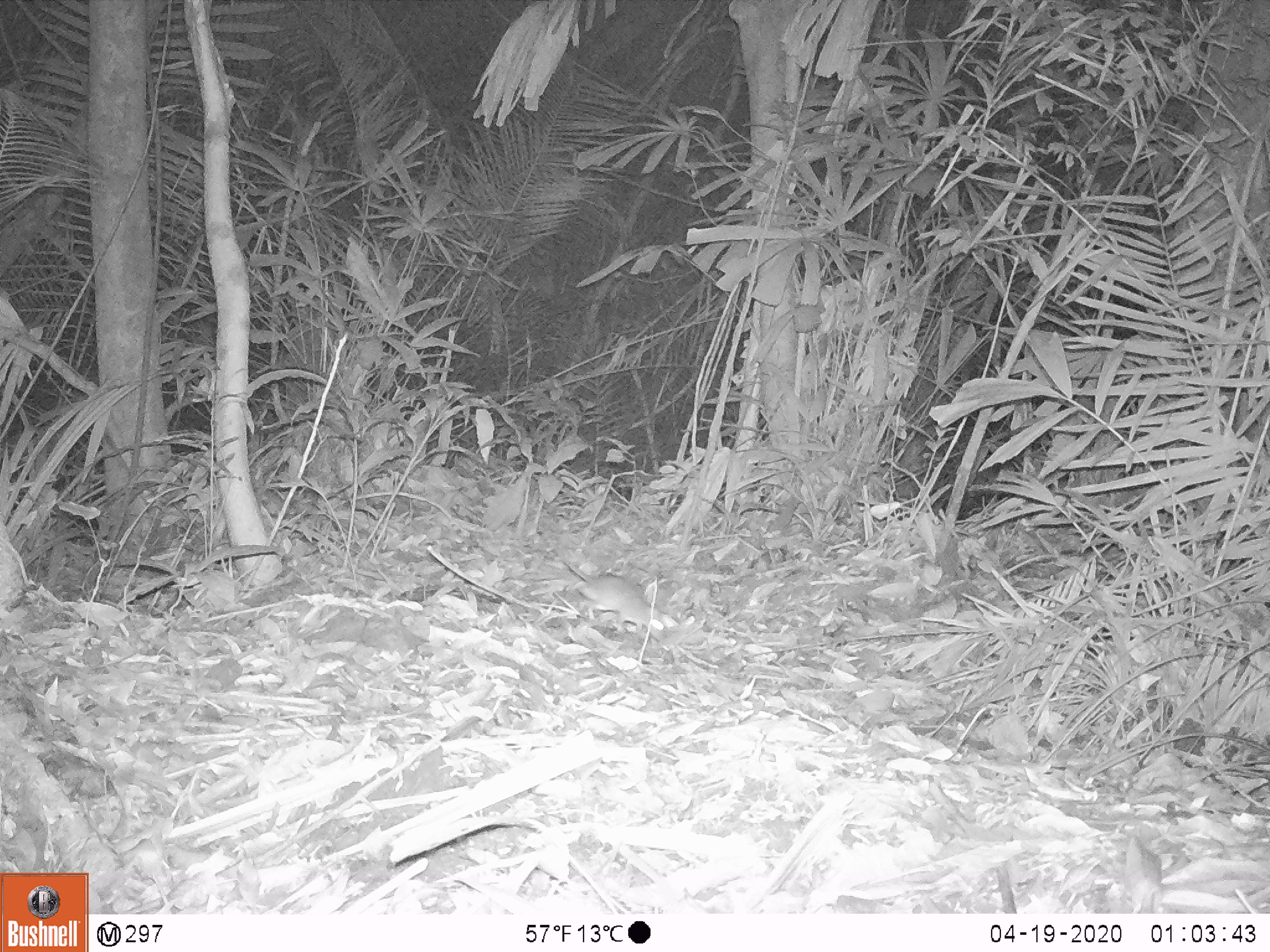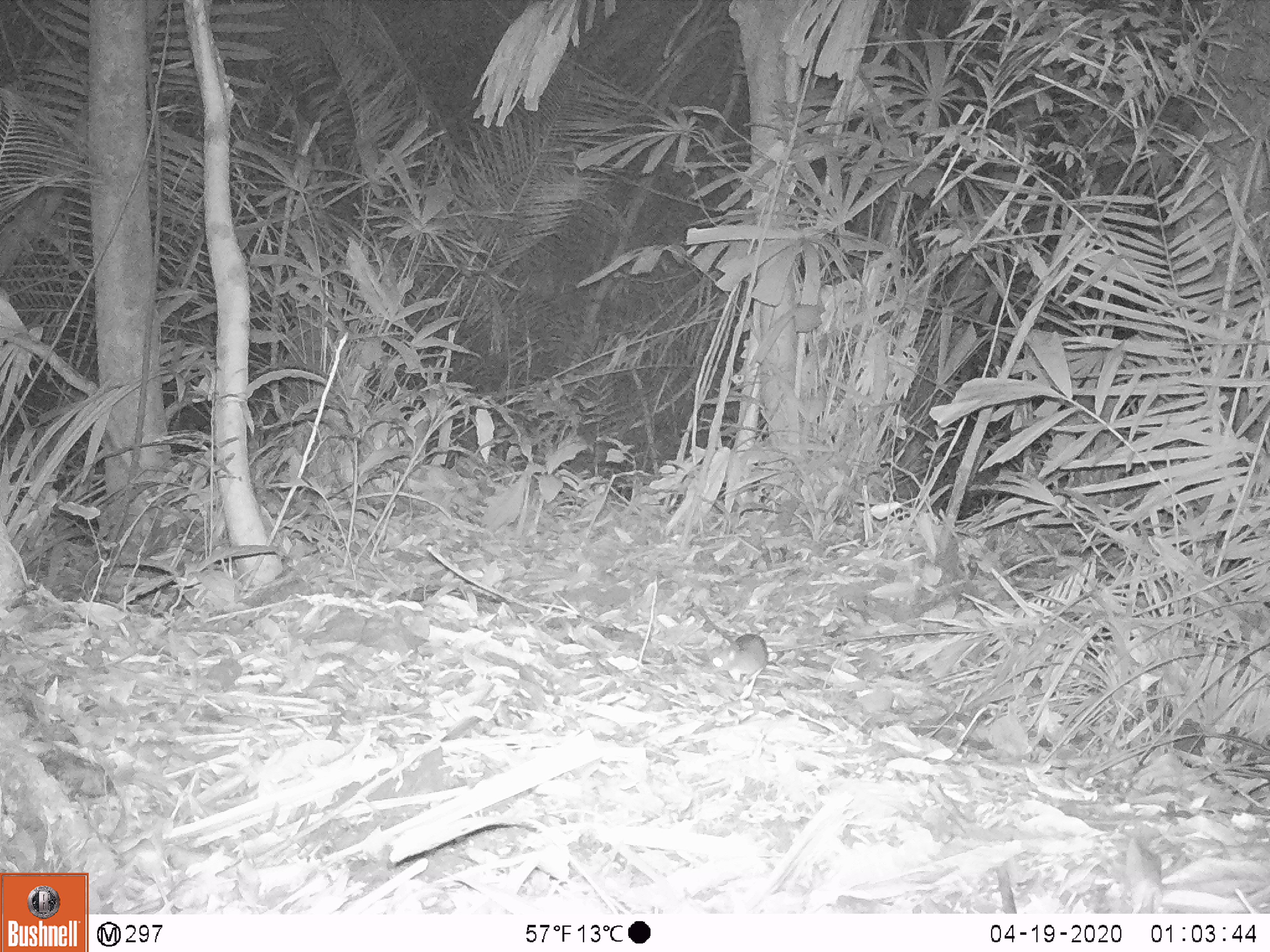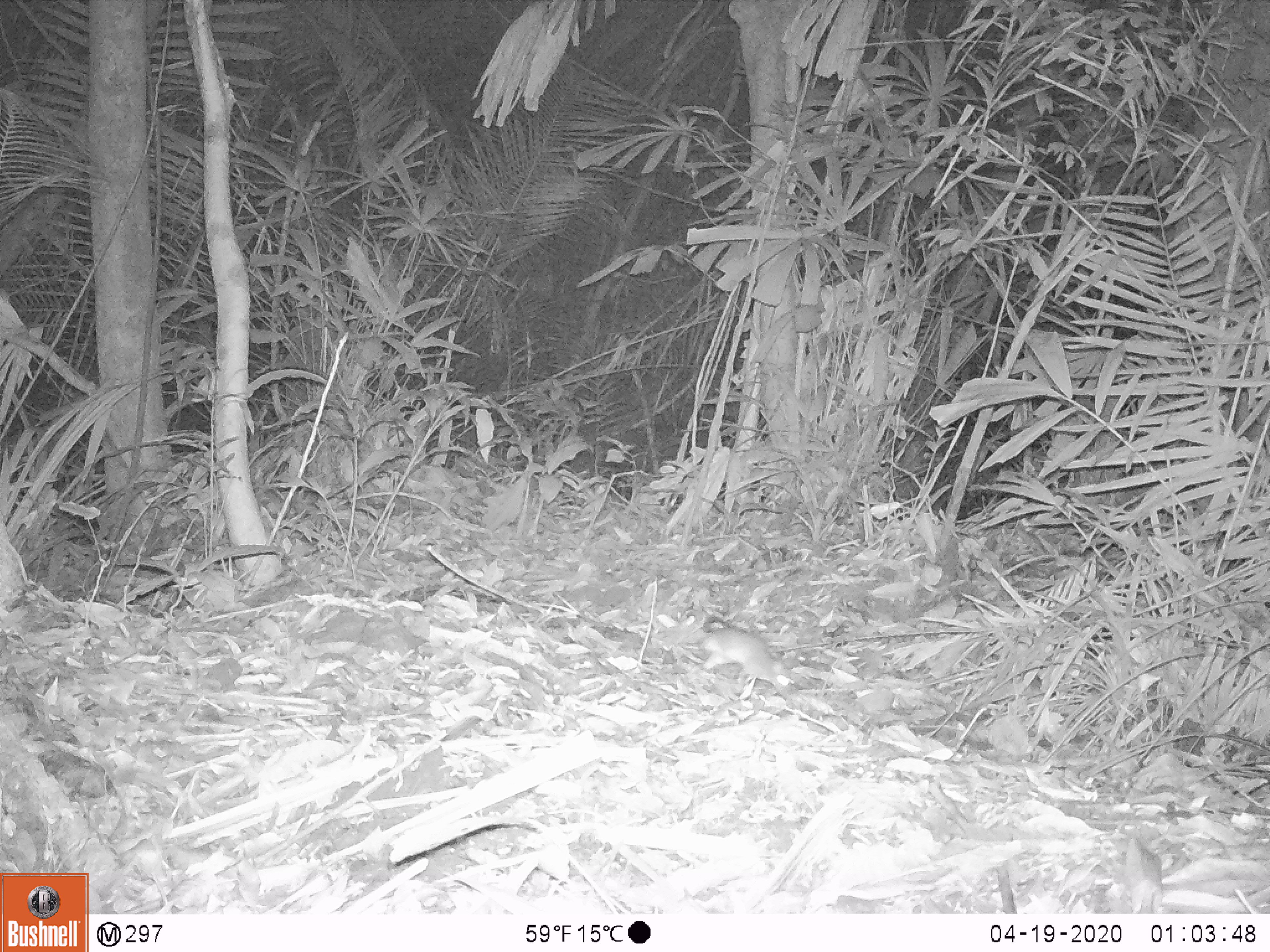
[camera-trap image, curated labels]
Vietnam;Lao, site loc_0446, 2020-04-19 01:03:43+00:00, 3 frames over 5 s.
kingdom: Animalia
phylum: Chordata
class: Mammalia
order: Rodentia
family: Muridae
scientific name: Muridae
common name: old-world mice and rats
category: unidentified murid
Unidentified murid (old-world mice and rats) (Muridae). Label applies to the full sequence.